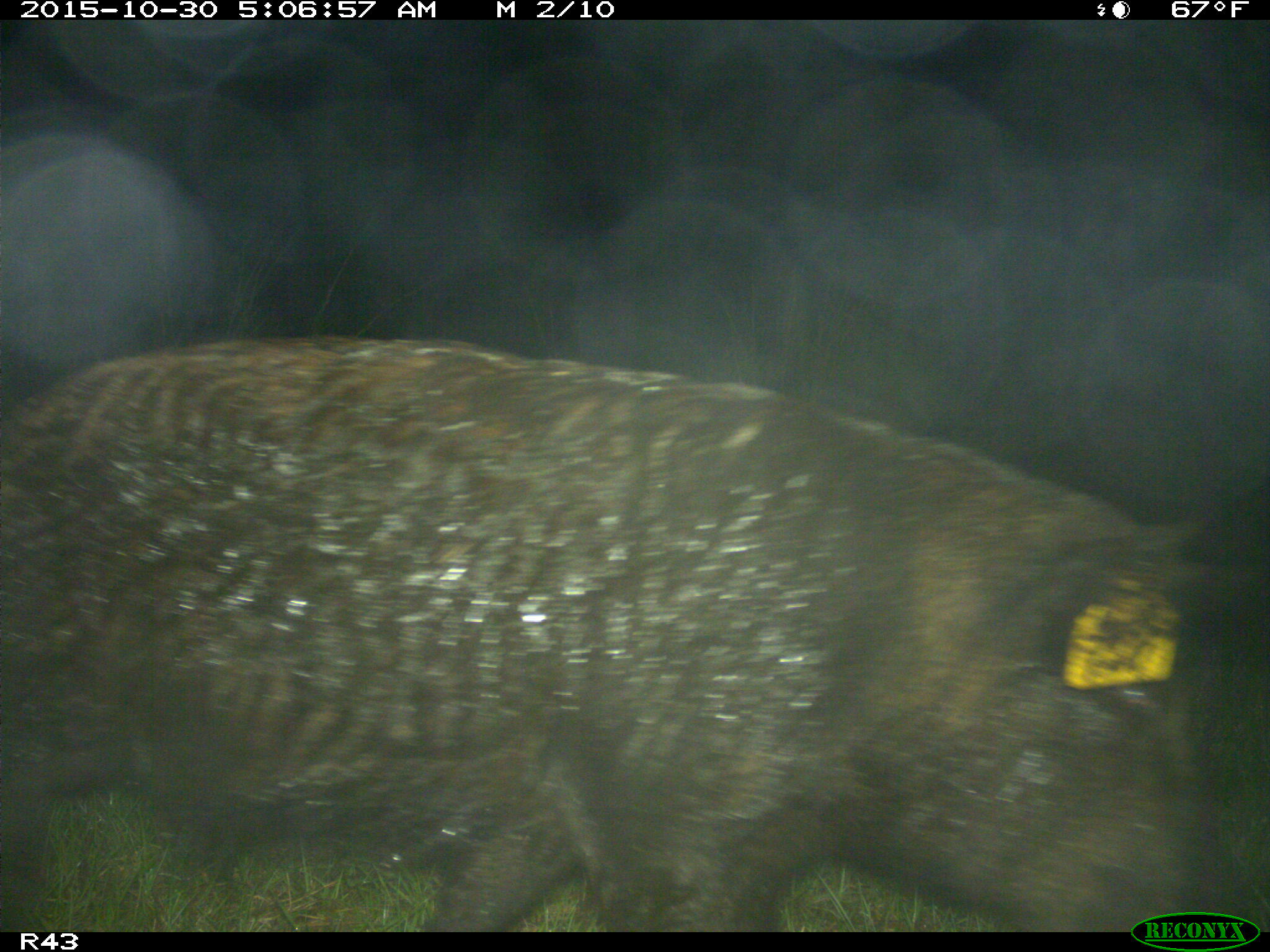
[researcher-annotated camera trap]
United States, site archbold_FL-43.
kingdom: Animalia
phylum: Chordata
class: Mammalia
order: Artiodactyla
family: Suidae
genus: Sus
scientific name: Sus scrofa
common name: wild boar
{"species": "Sus scrofa (wild boar)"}